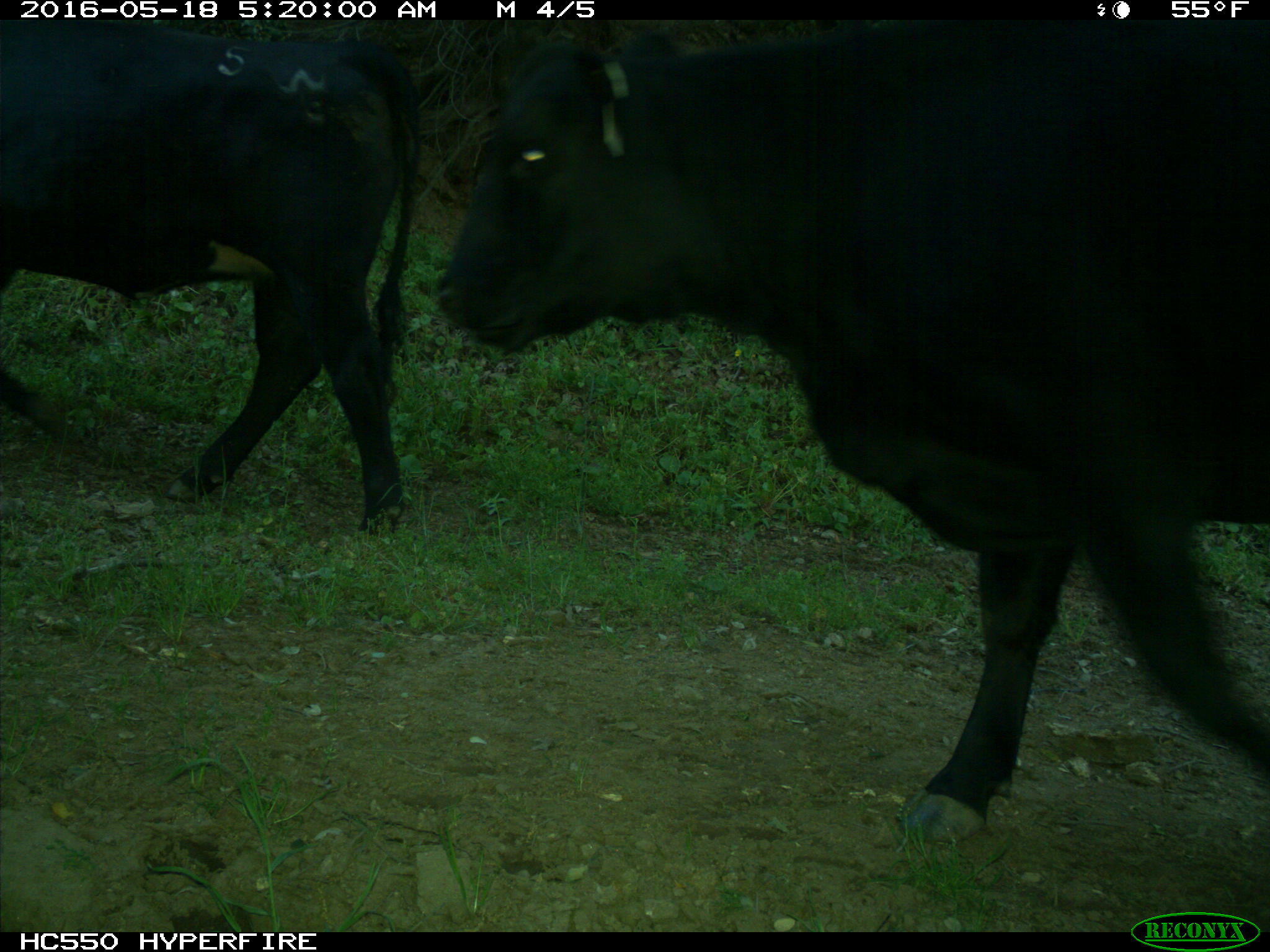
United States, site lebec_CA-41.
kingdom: Animalia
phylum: Chordata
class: Mammalia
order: Artiodactyla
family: Bovidae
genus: Bos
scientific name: Bos taurus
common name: domestic cow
Bos taurus (domestic cow).